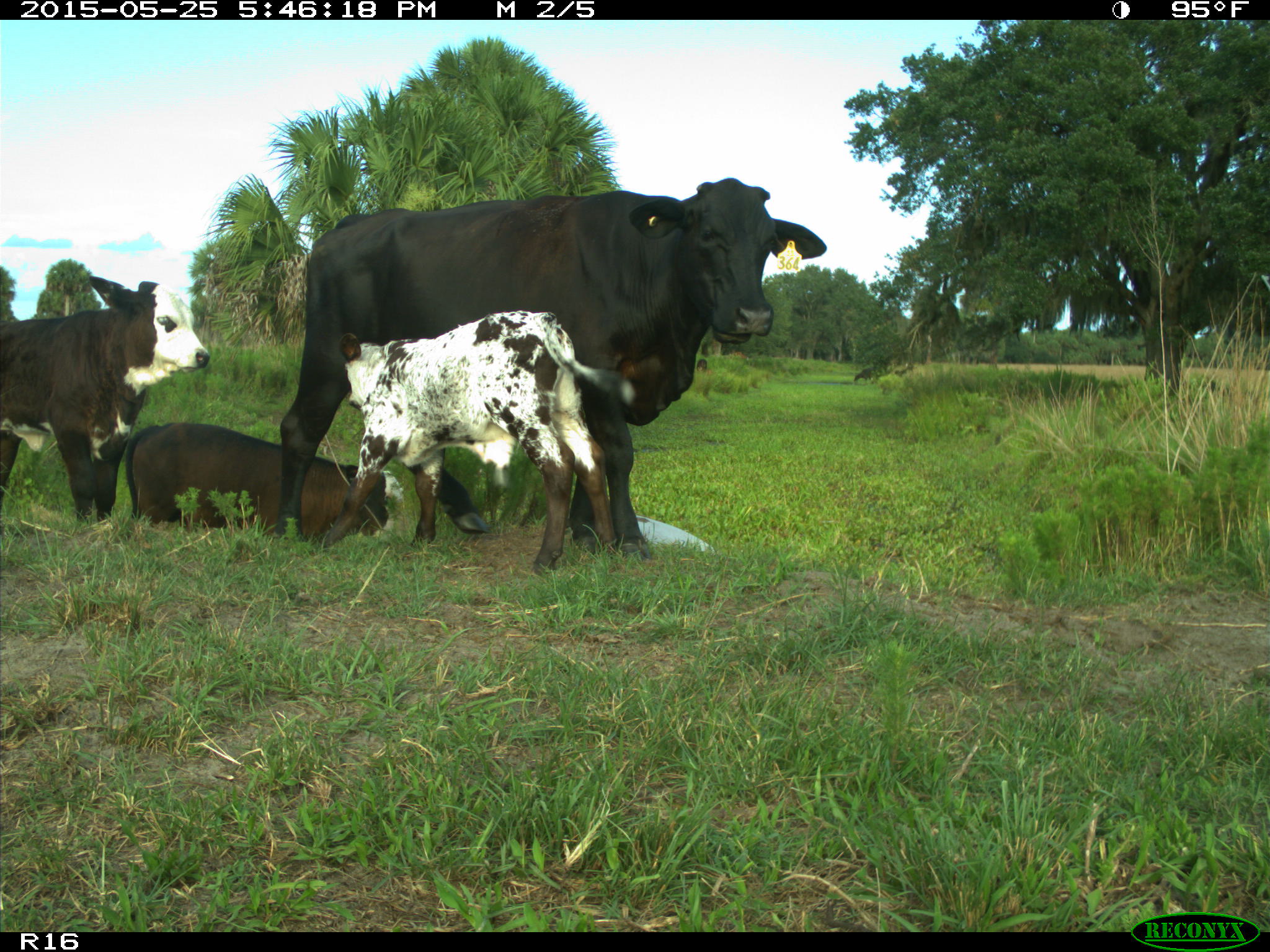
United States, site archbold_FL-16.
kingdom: Animalia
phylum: Chordata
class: Mammalia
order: Artiodactyla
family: Bovidae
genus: Bos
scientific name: Bos taurus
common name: domestic cow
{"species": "Bos taurus (domestic cow)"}